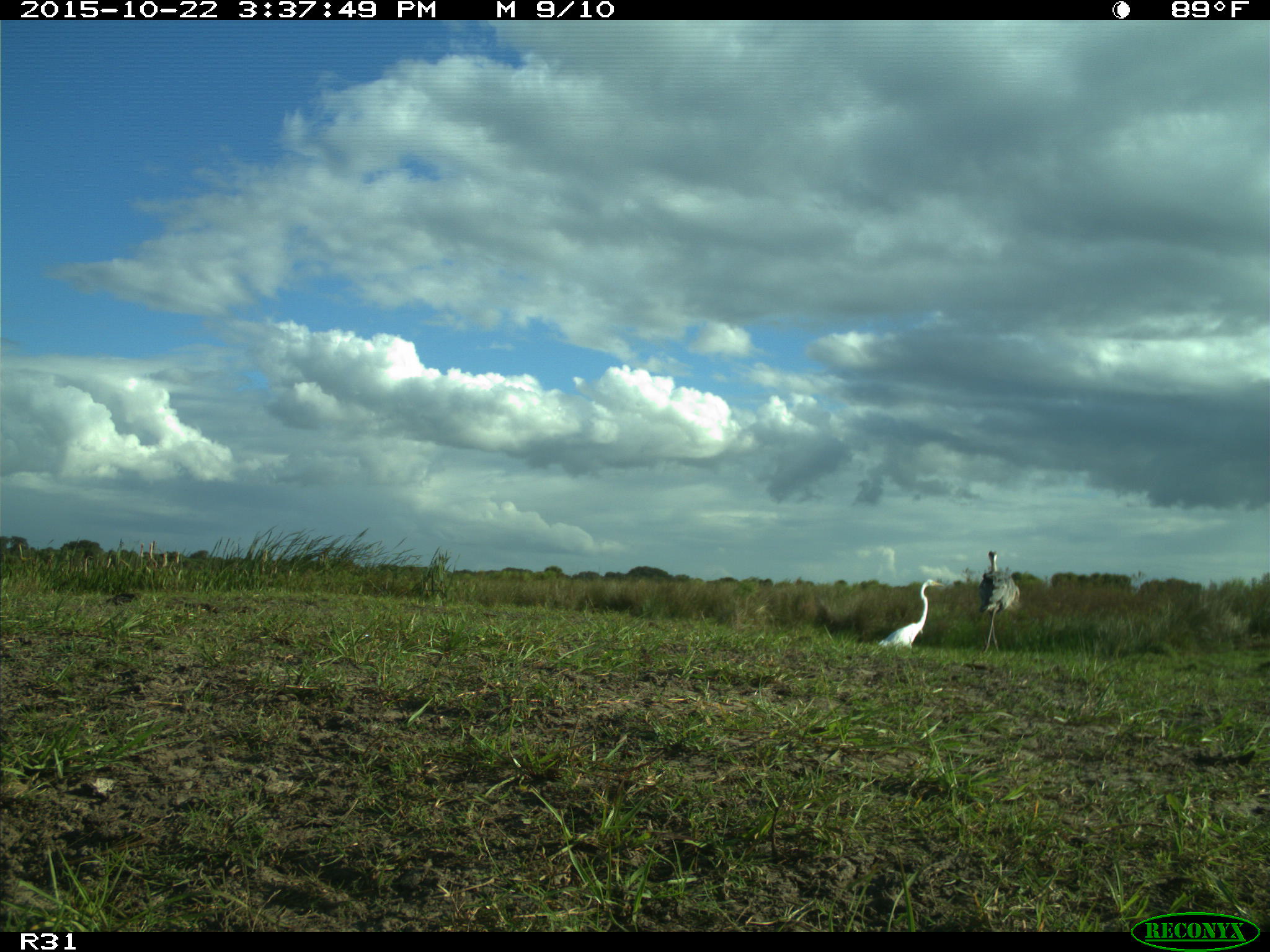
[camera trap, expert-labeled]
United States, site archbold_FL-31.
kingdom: Animalia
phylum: Chordata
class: Aves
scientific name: Aves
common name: birds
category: unidentified bird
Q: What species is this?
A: Unidentified bird (birds) (Aves).